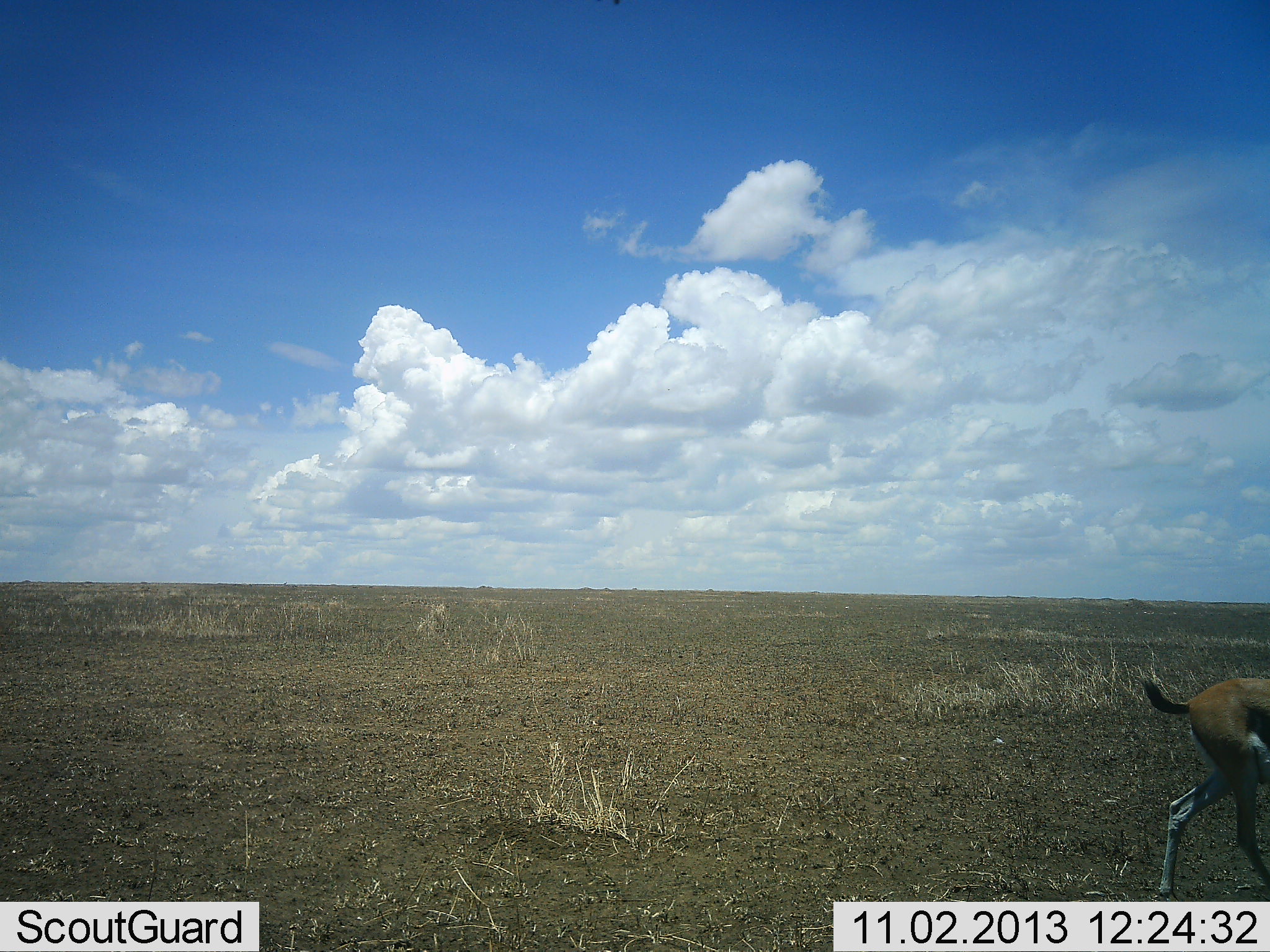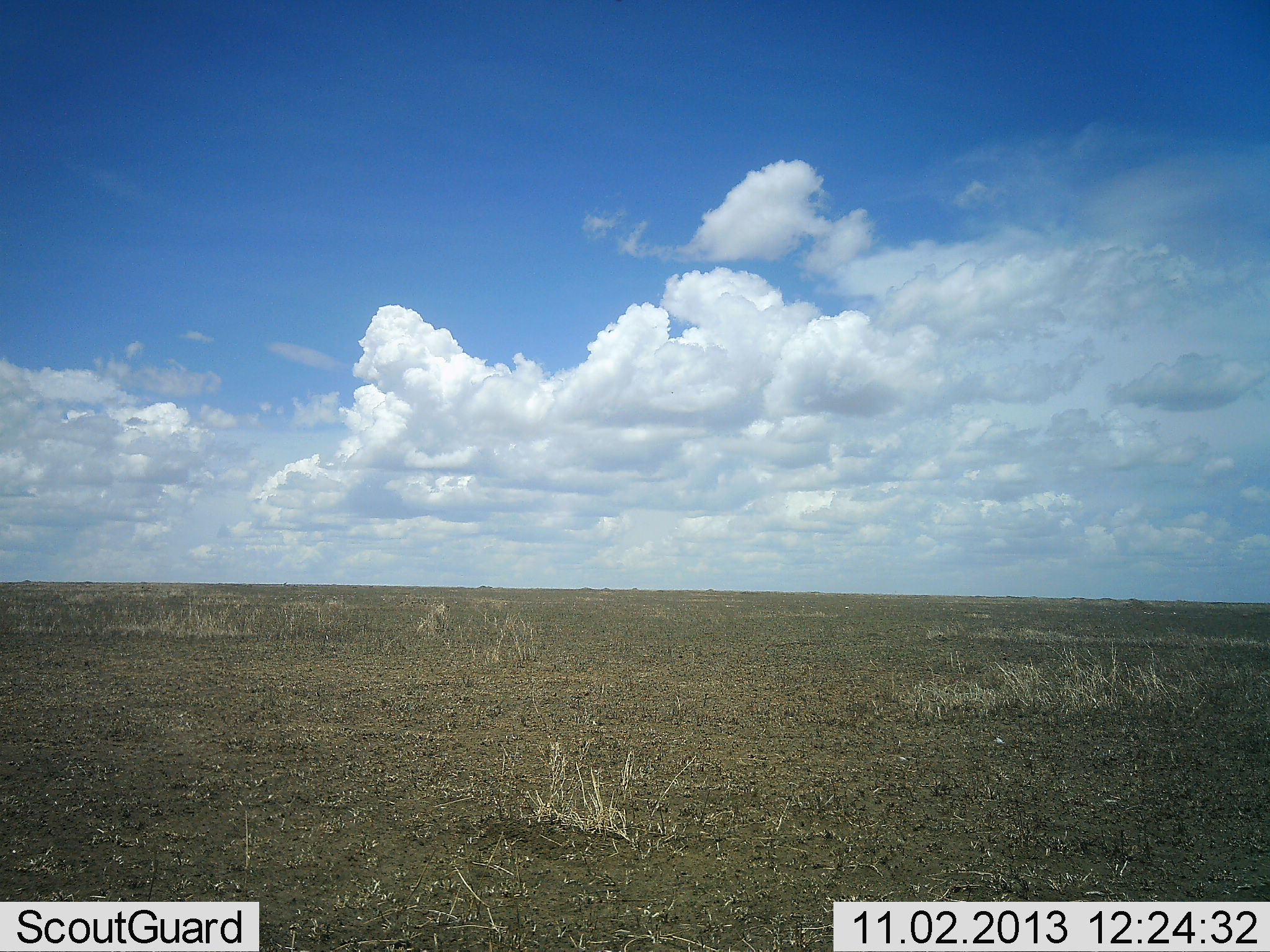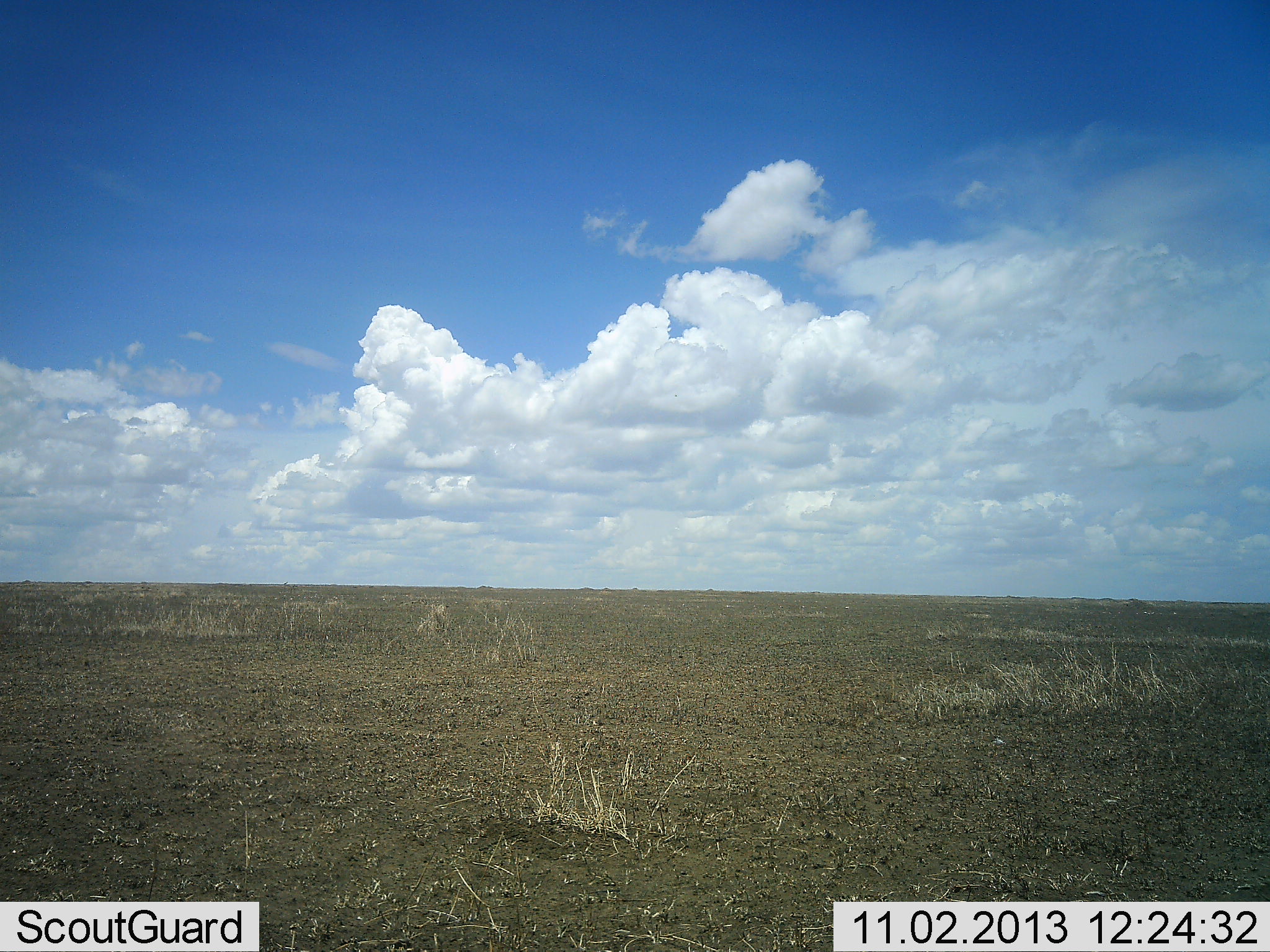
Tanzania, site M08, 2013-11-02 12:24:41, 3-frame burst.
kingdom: Animalia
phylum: Chordata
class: Mammalia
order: Artiodactyla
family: Bovidae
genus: Eudorcas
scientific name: Eudorcas thomsonii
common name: thomson's gazelle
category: gazellethomsons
Gazellethomsons (thomson's gazelle) (Eudorcas thomsonii), count 1. Behavior (volunteer vote fractions): standing 0%, resting 0%, moving 100%, interacting 0%. Young present (vote fraction): 0%. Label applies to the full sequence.